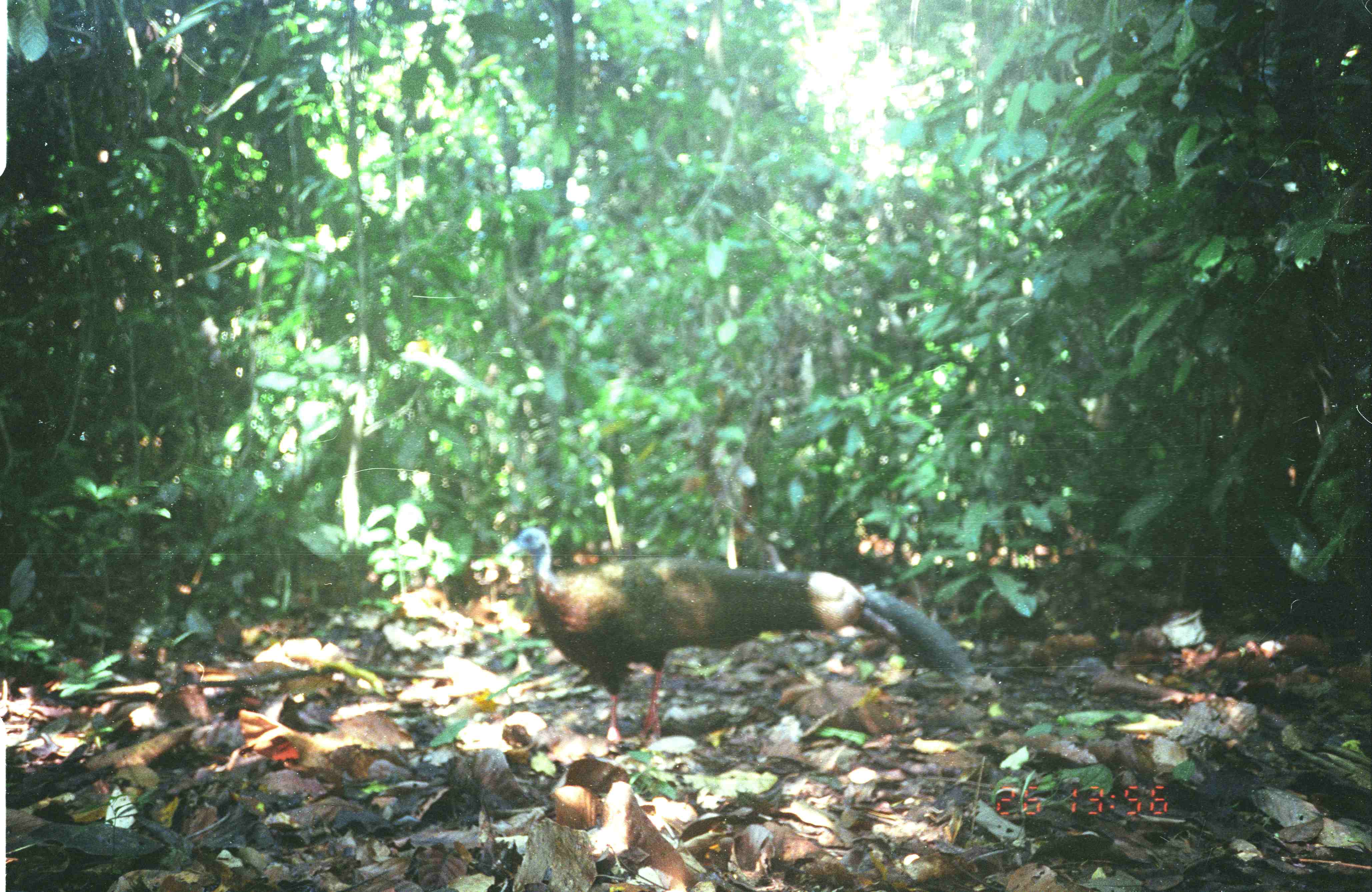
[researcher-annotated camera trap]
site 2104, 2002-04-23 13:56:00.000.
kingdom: Animalia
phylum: Chordata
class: Aves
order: Galliformes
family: Phasianidae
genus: Argusianus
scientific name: Argusianus argus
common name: great argus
Argusianus argus (great argus), count 1.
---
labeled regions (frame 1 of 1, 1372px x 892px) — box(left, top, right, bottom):
argusianus argus: box(499, 527, 976, 748)